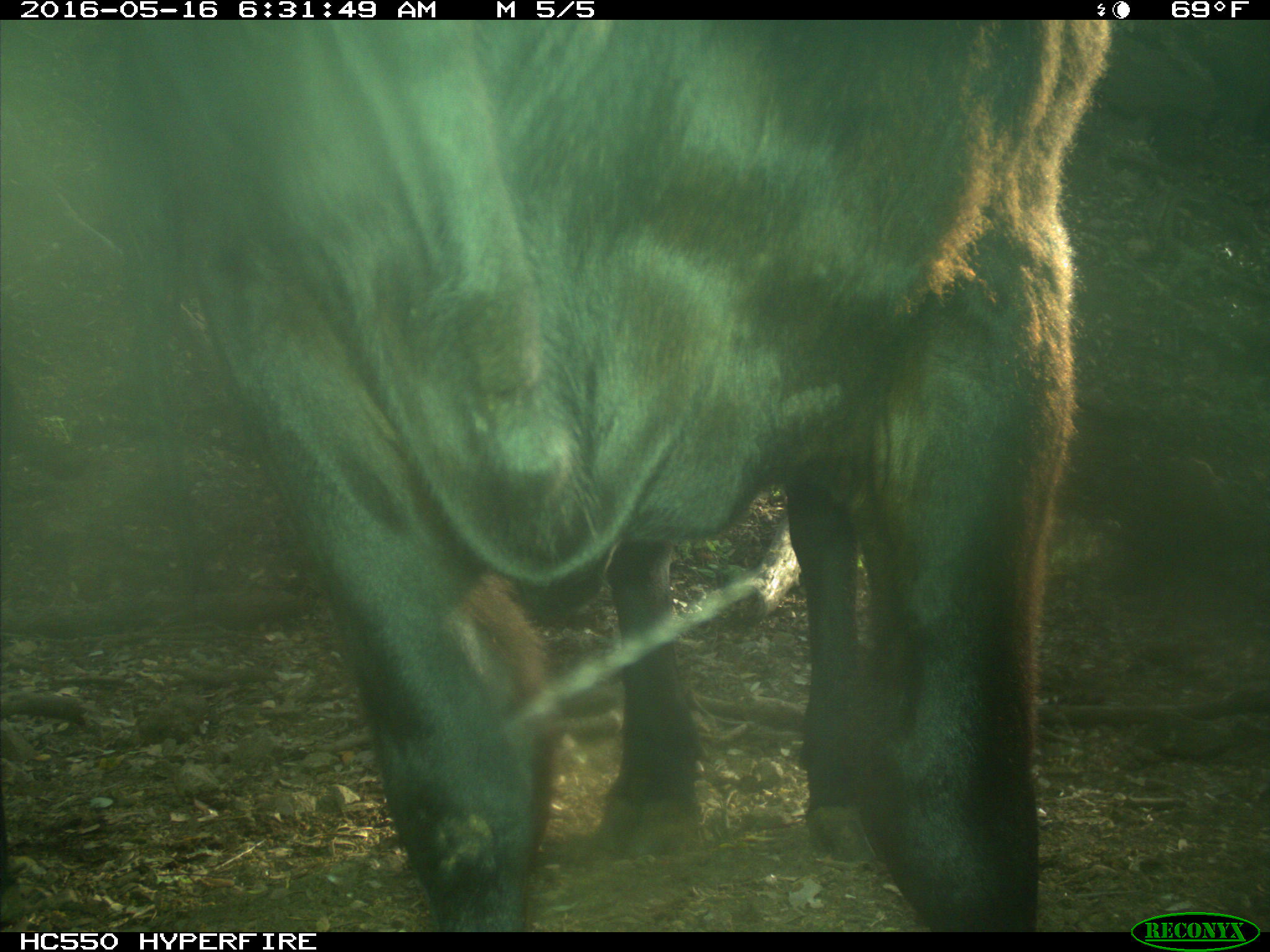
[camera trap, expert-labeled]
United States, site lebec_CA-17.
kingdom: Animalia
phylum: Chordata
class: Mammalia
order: Artiodactyla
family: Bovidae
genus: Bos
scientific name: Bos taurus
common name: domestic cow